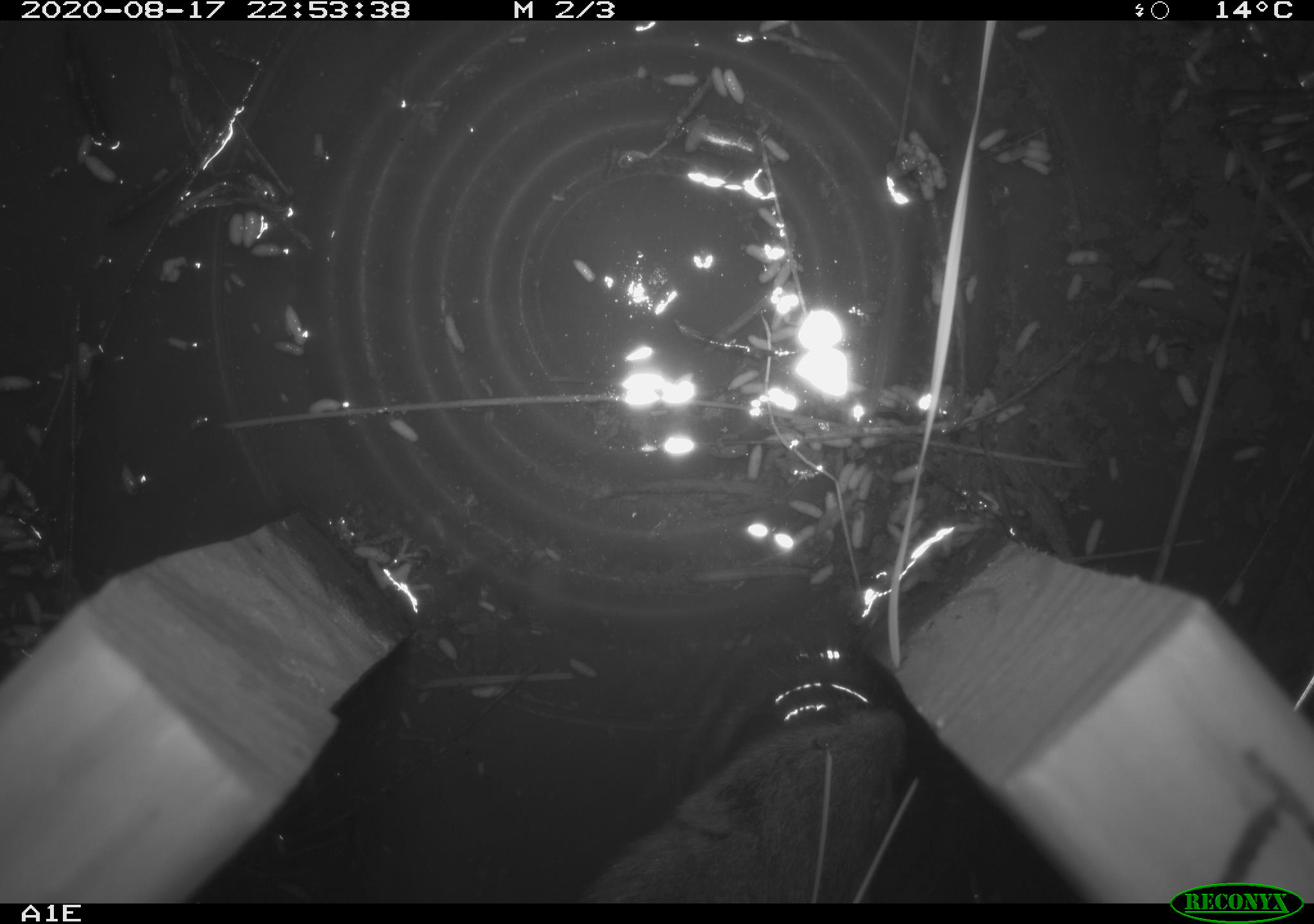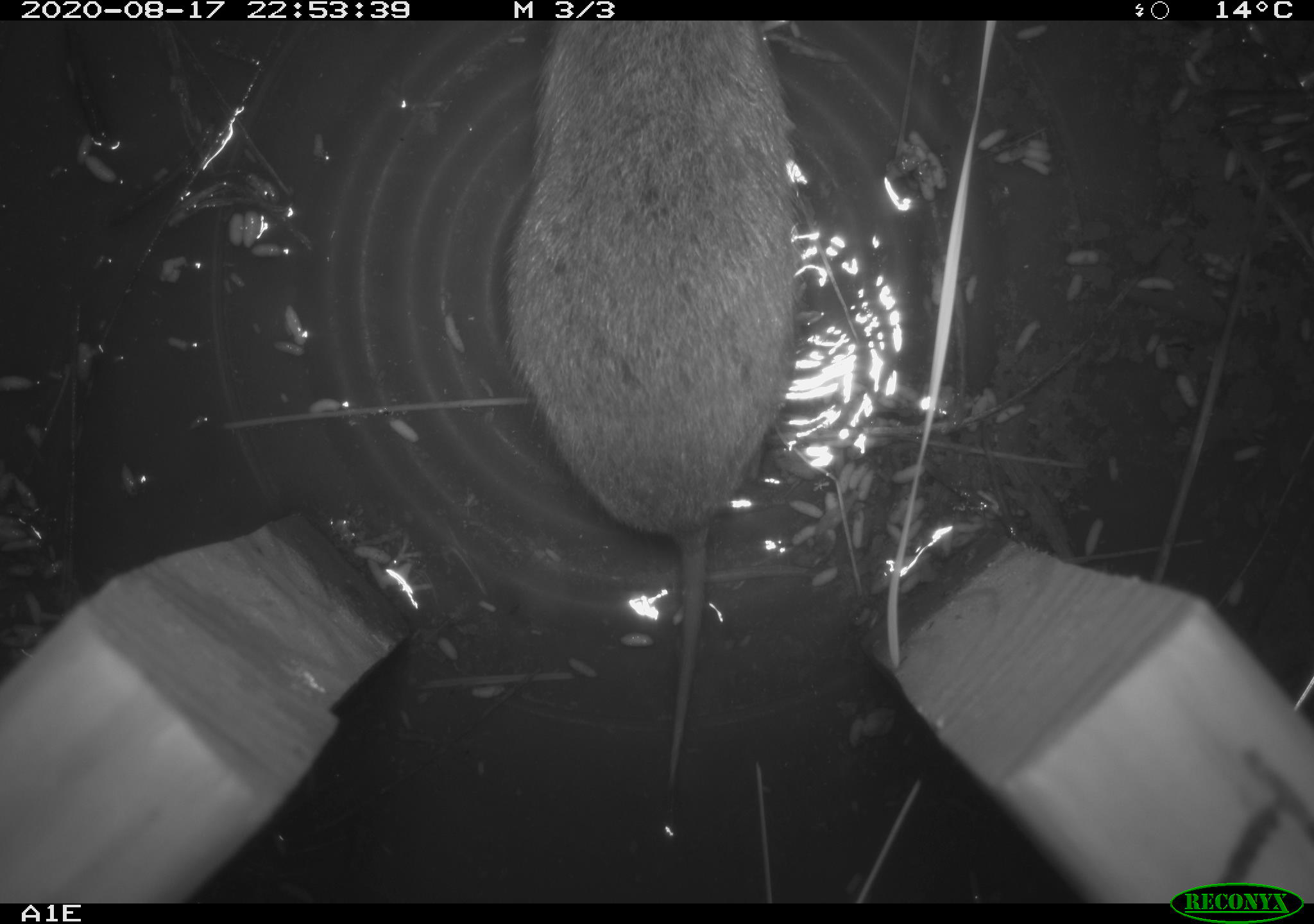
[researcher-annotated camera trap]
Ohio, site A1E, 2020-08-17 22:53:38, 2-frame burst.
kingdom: Animalia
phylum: Chordata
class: Mammalia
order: Rodentia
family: Cricetidae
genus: Microtus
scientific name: Microtus pennsylvanicus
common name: meadow vole